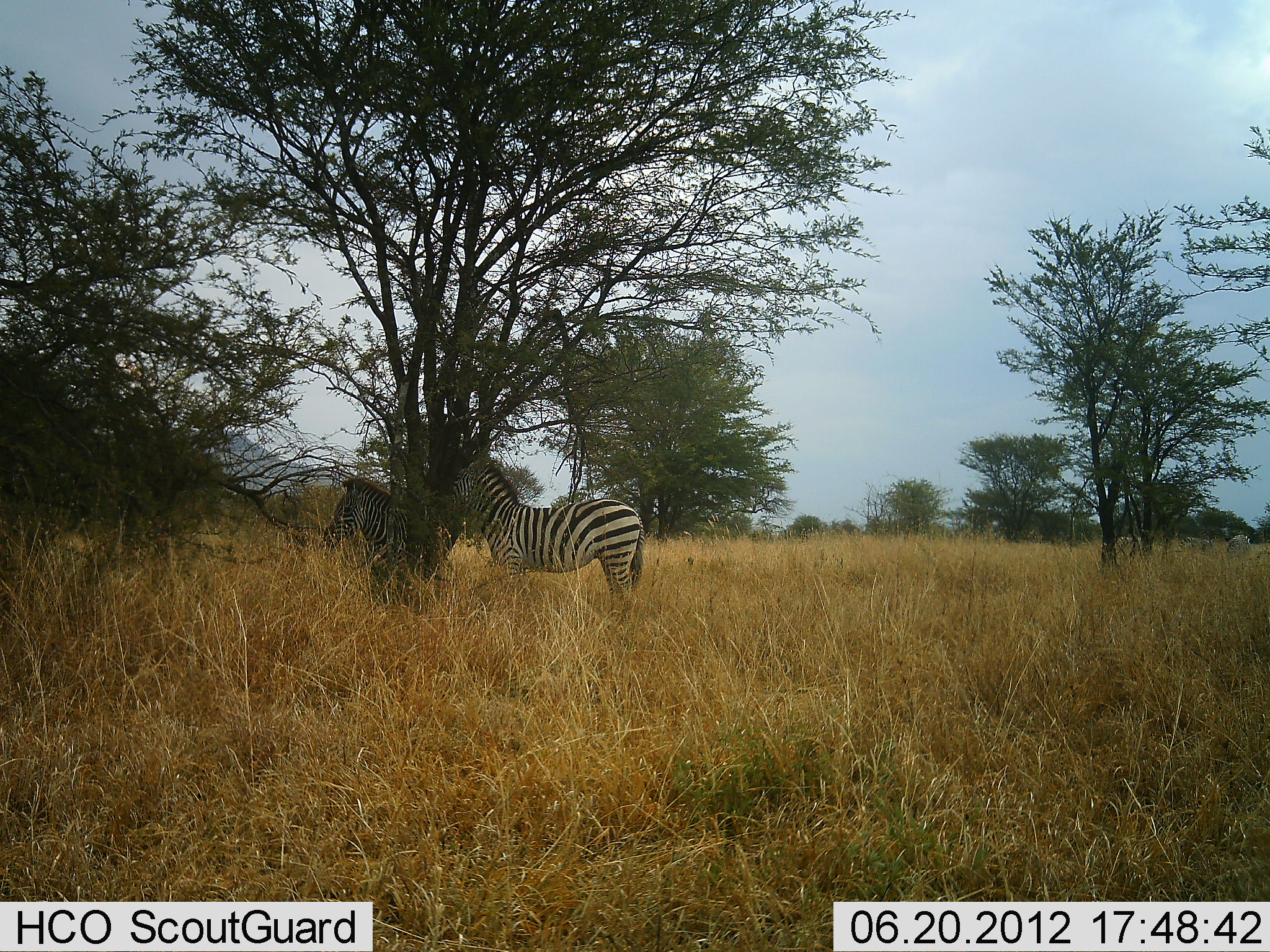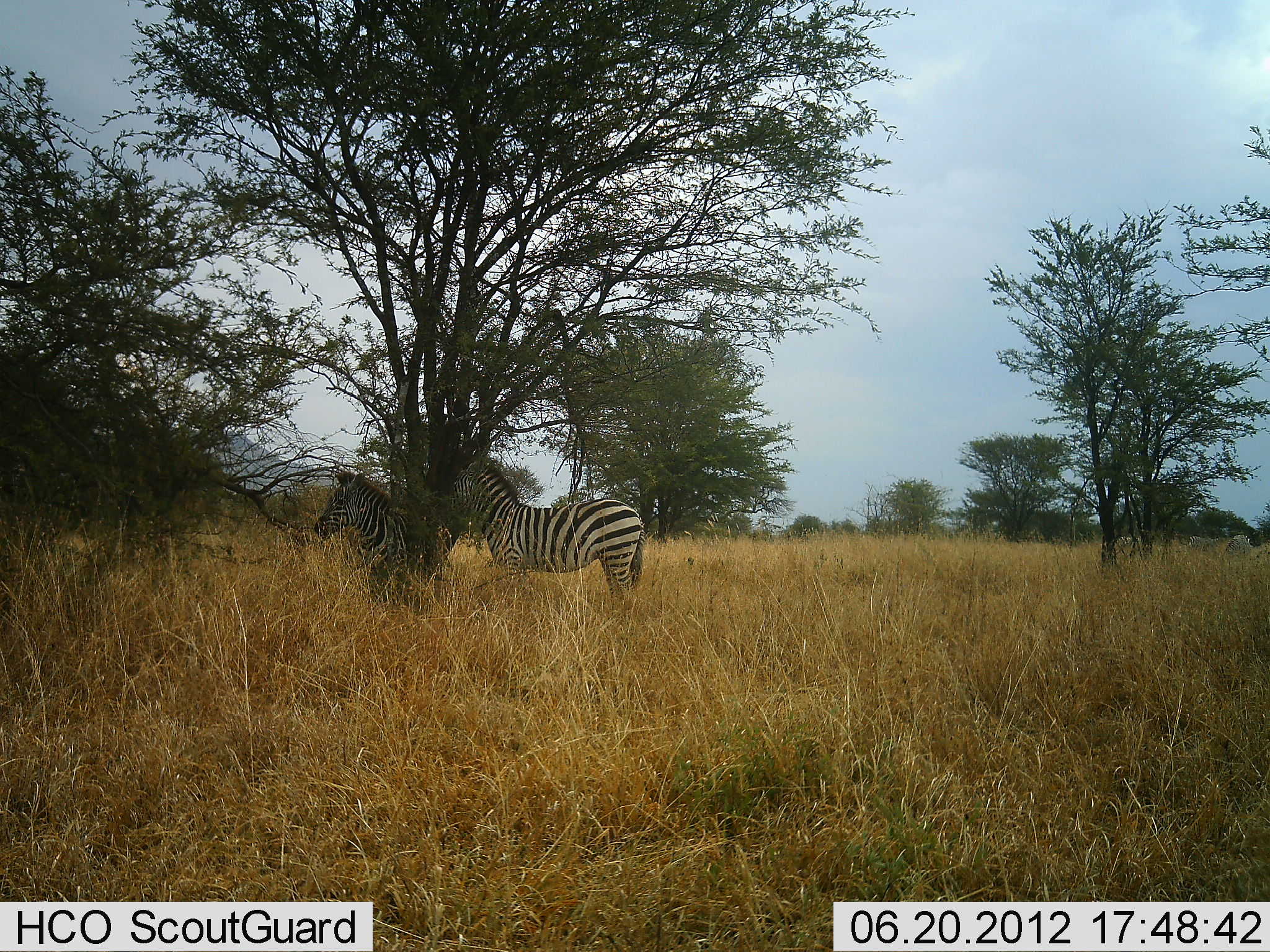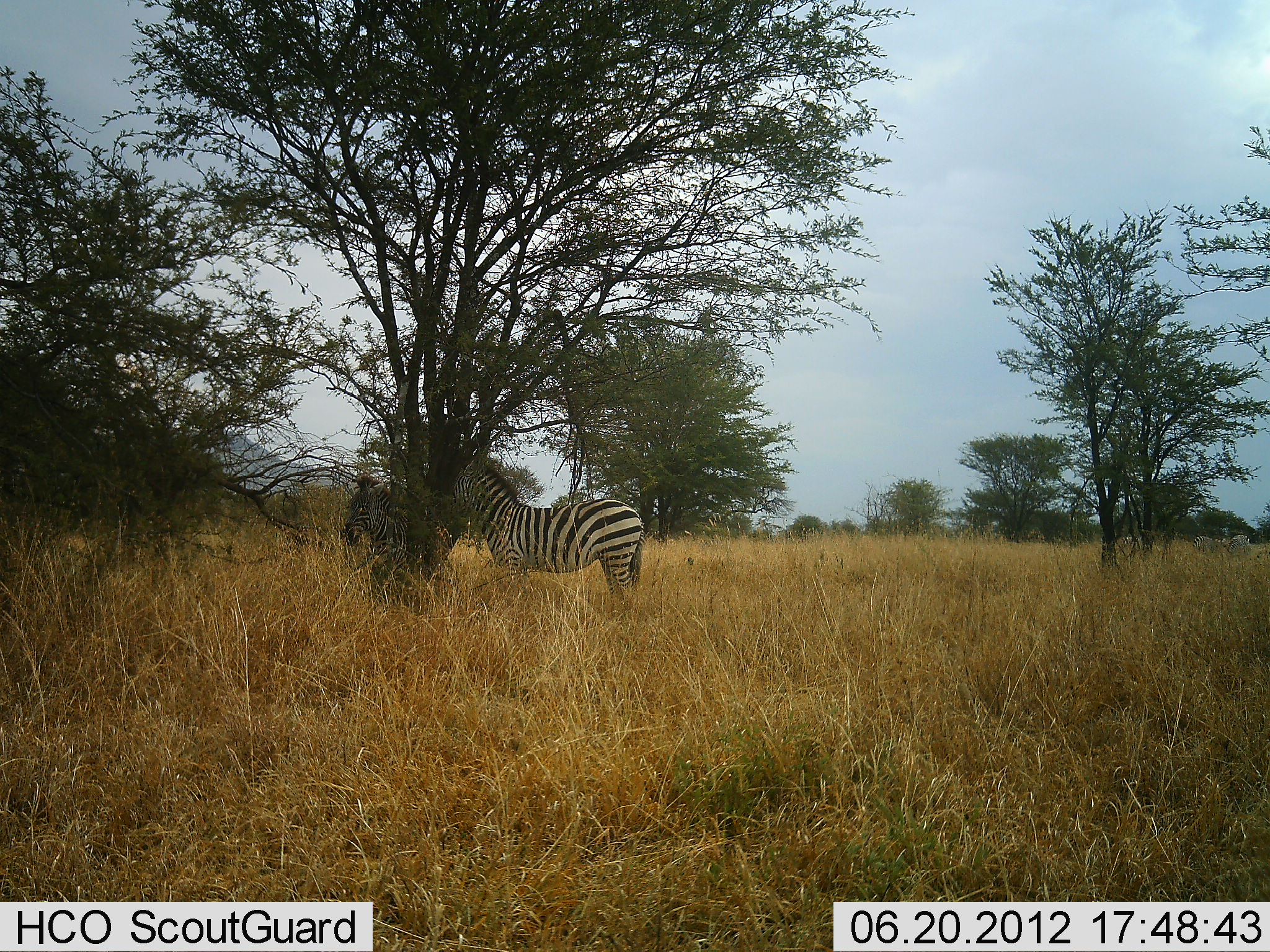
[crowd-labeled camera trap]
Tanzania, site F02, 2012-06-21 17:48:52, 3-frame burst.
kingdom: Animalia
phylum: Chordata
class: Mammalia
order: Perissodactyla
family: Equidae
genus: Equus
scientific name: Equus quagga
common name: plains zebra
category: zebra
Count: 2.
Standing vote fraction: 90%.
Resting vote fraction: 0%.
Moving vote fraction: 10%.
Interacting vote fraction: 10%.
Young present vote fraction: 0%.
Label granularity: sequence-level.